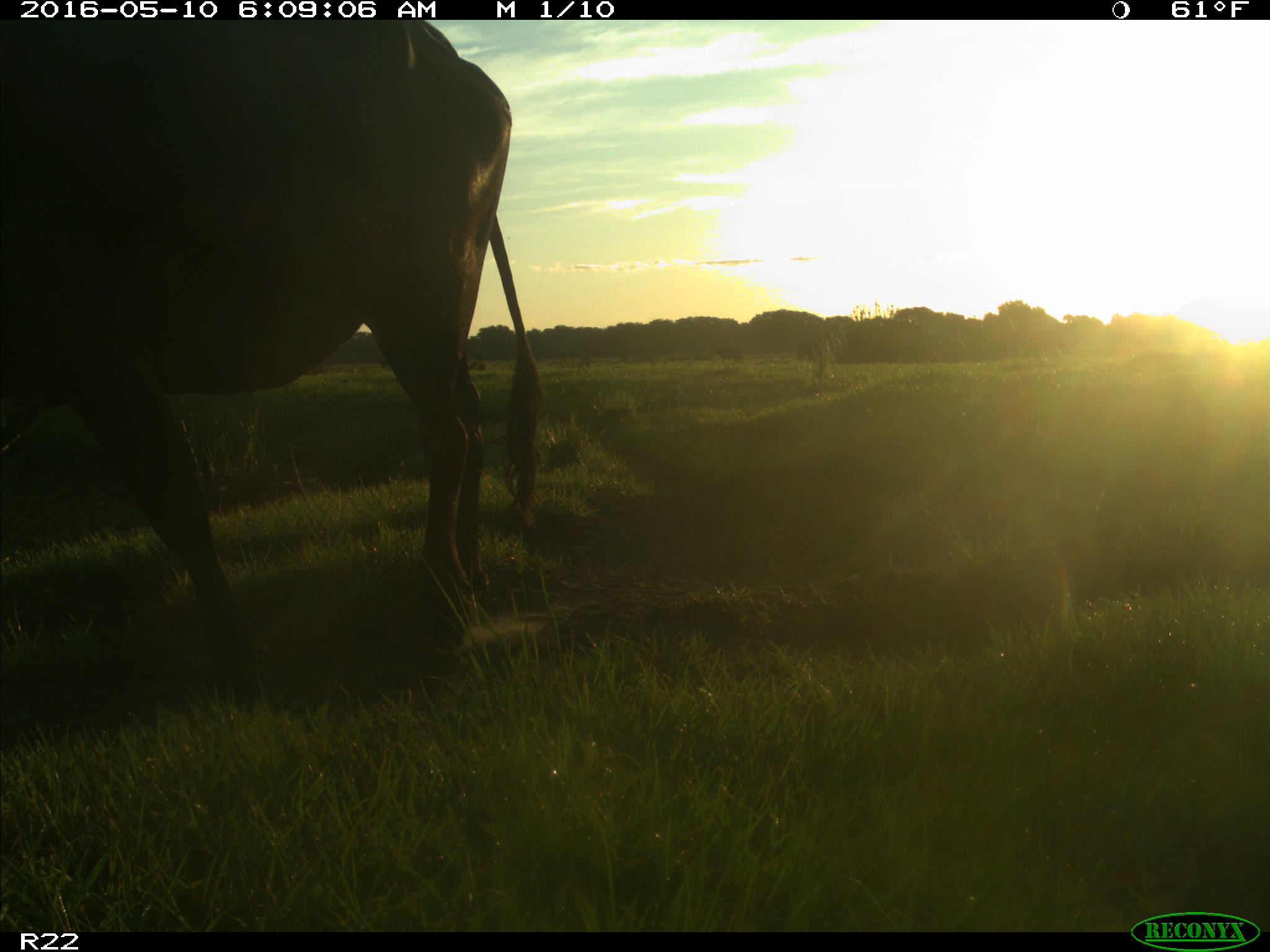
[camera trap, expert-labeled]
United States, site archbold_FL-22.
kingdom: Animalia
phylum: Chordata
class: Mammalia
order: Artiodactyla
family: Bovidae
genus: Bos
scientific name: Bos taurus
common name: domestic cow